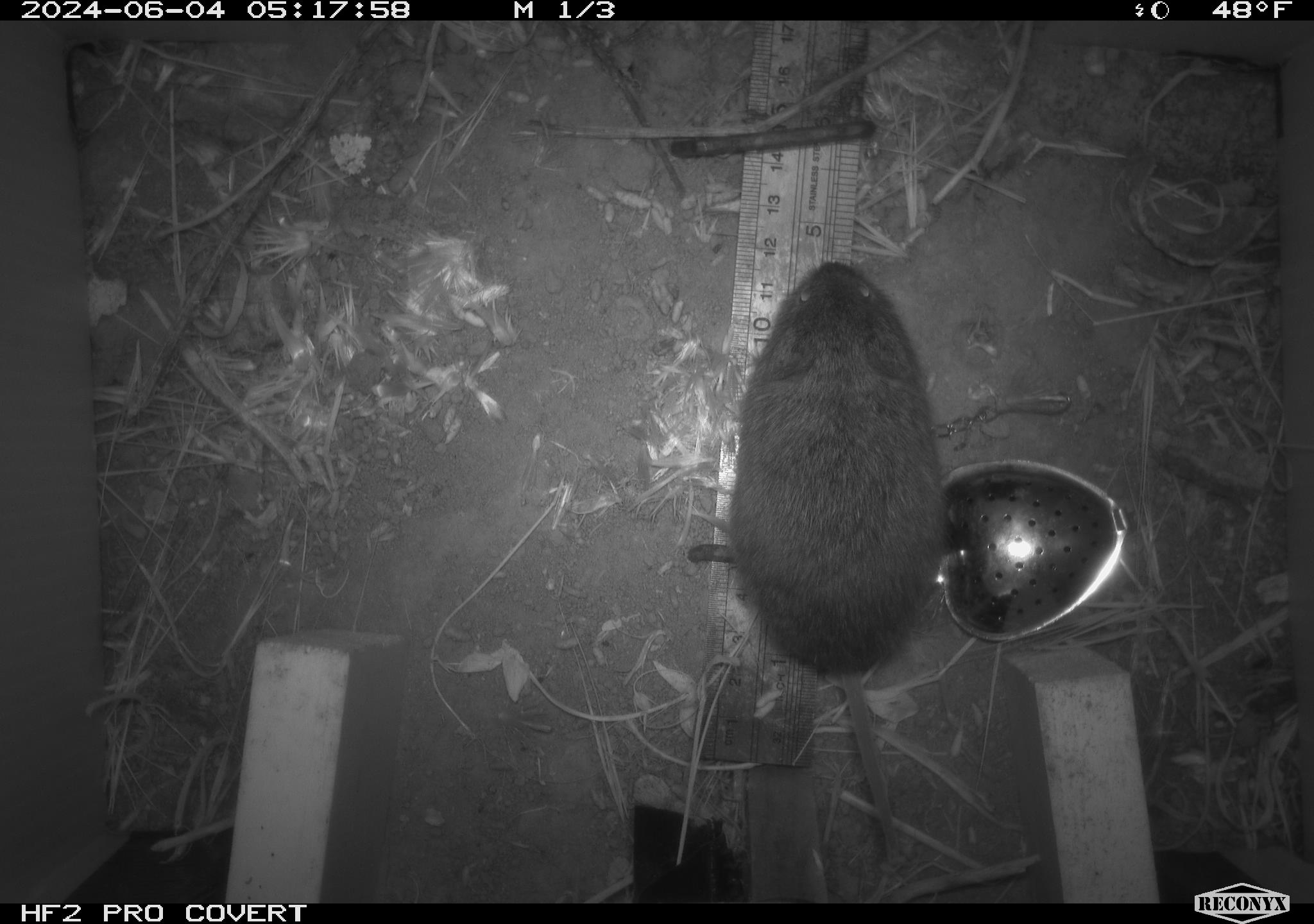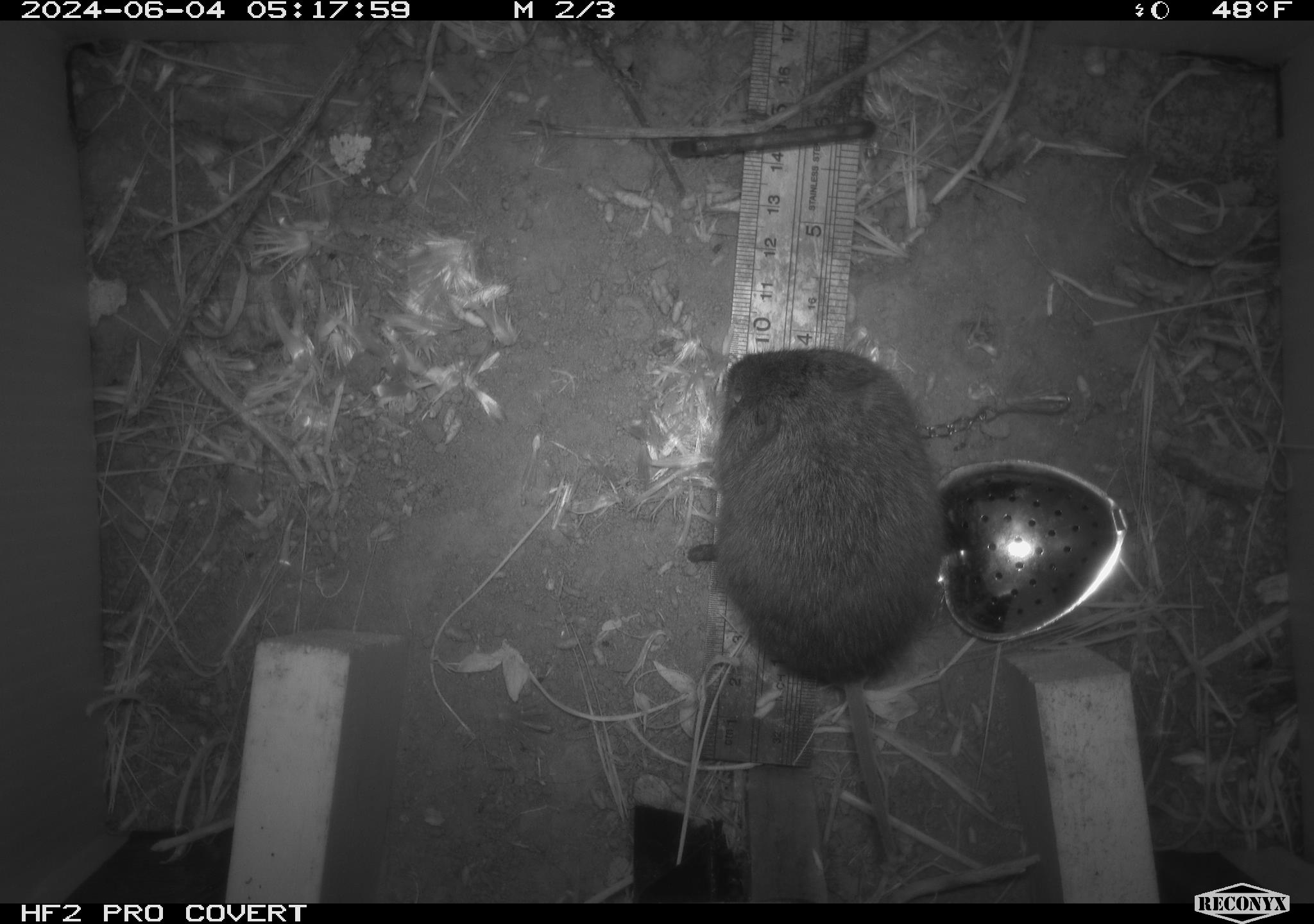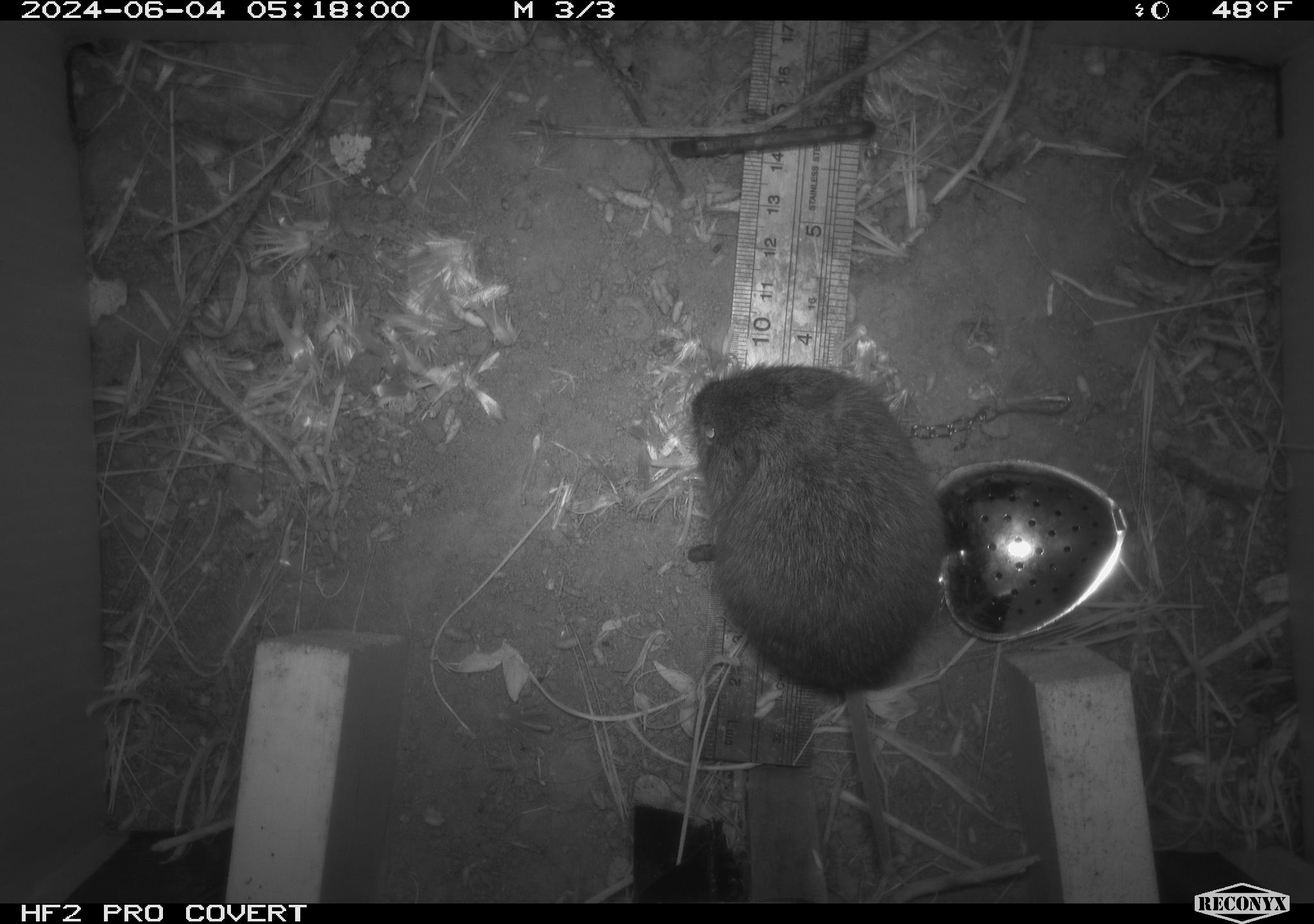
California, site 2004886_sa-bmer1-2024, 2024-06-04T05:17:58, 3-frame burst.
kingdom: Animalia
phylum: Chordata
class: Mammalia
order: Rodentia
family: Cricetidae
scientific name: Arvicolinae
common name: voles, lemmings, and muskrats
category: arvicolinae subfamily